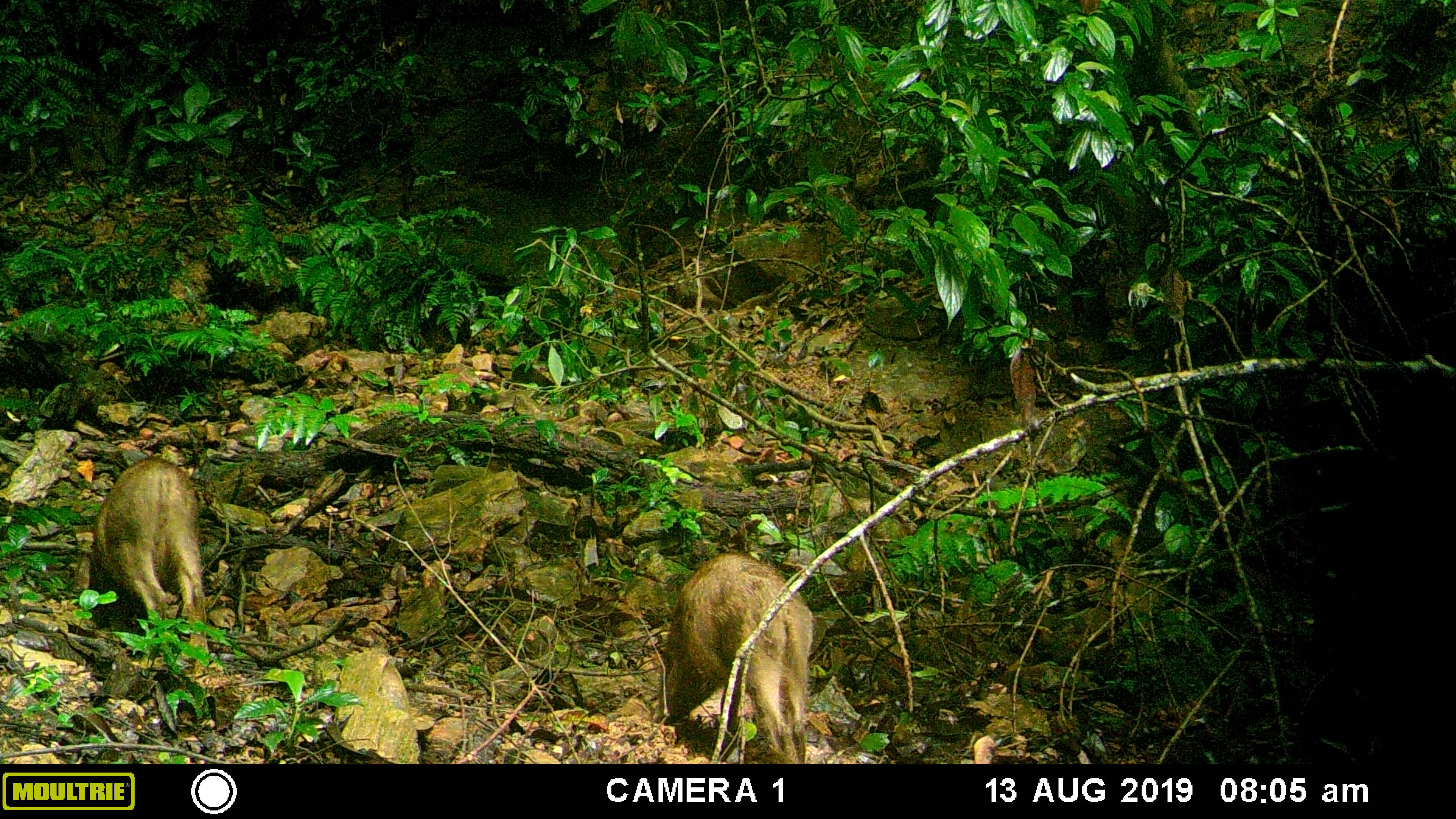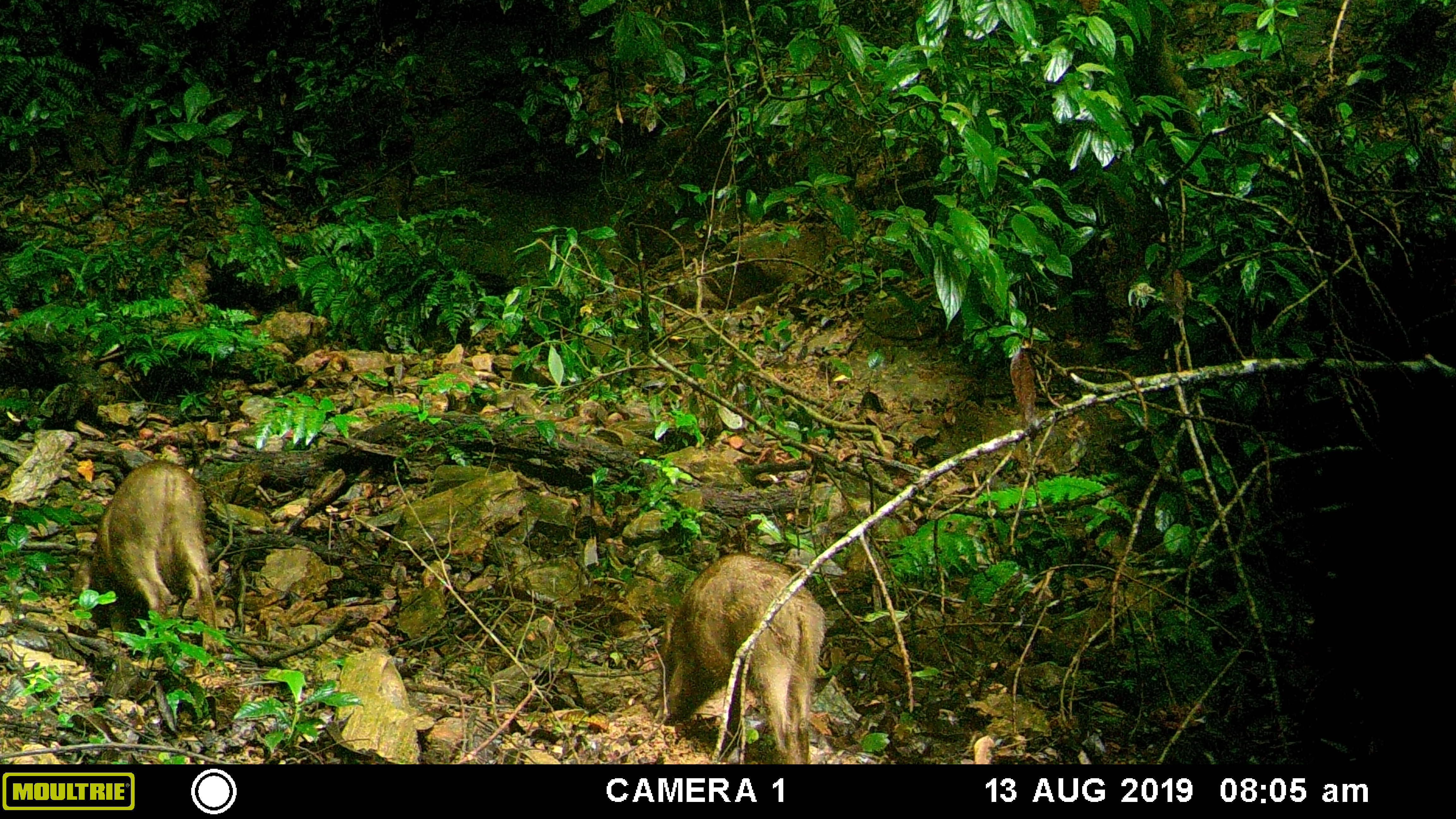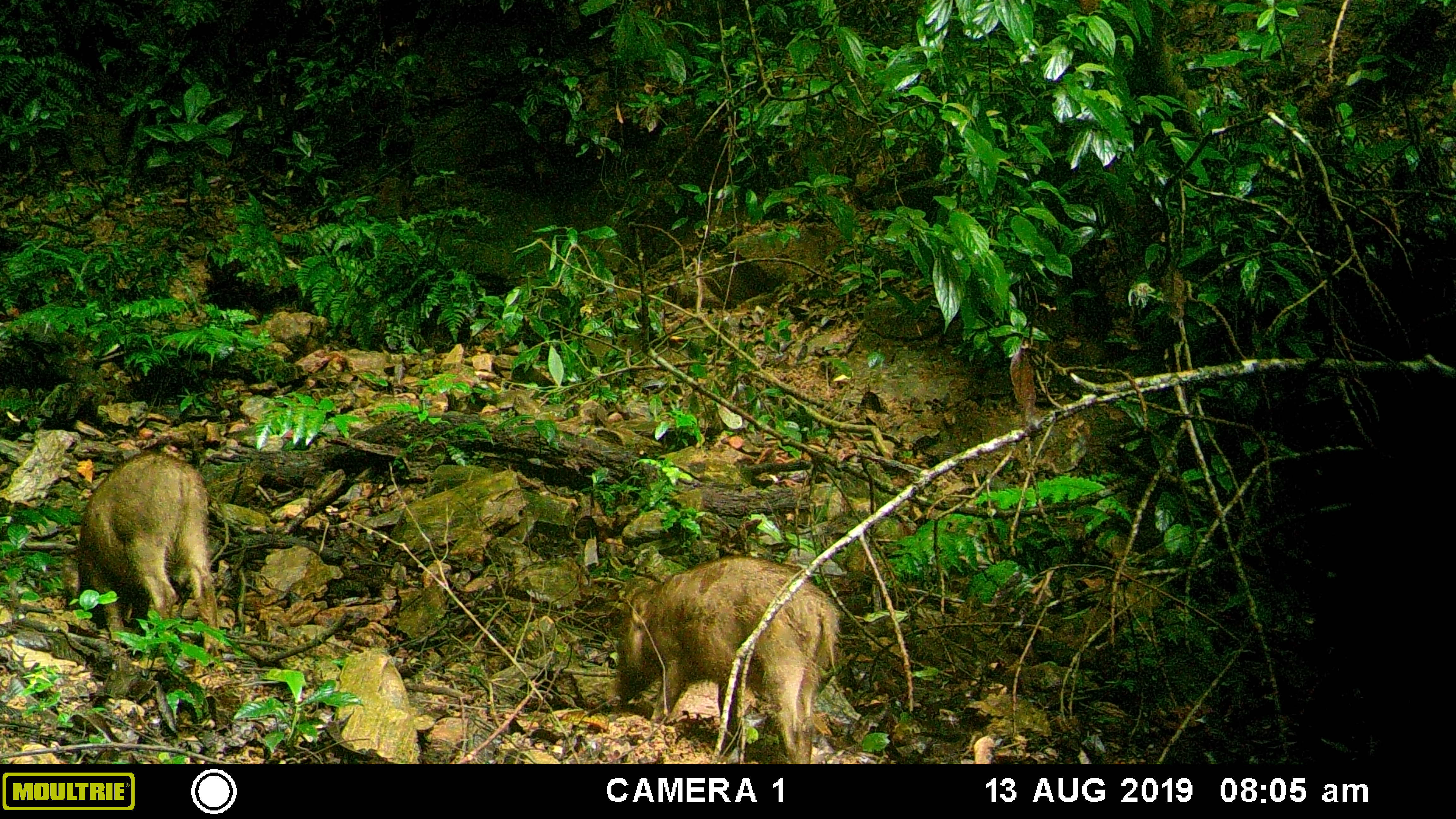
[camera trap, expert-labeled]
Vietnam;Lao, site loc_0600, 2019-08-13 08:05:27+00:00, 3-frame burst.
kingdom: Animalia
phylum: Chordata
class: Mammalia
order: Artiodactyla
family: Suidae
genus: Sus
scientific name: Sus scrofa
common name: eurasian wild pig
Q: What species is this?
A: Eurasian wild pig (Sus scrofa).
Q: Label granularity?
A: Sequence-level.